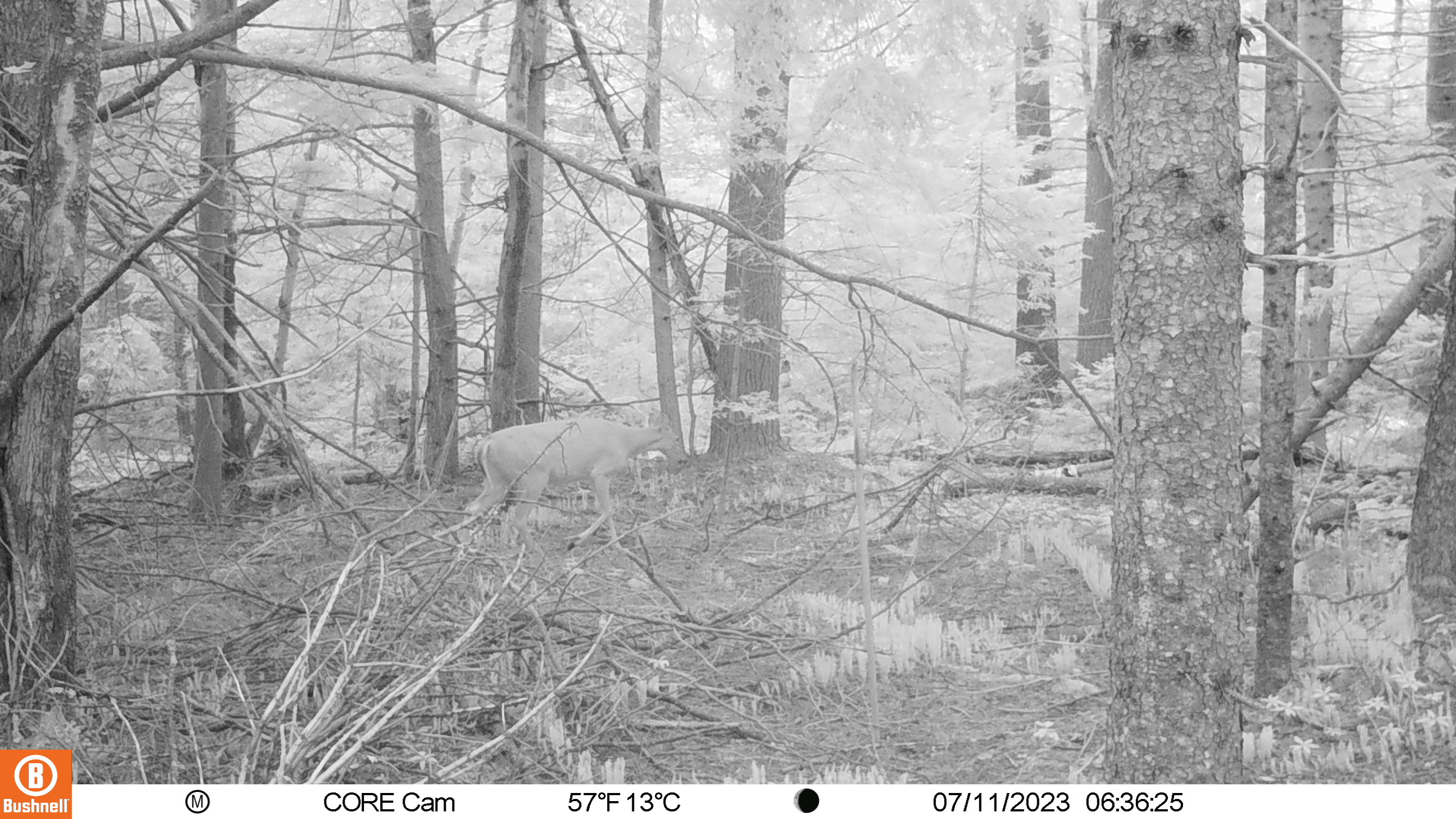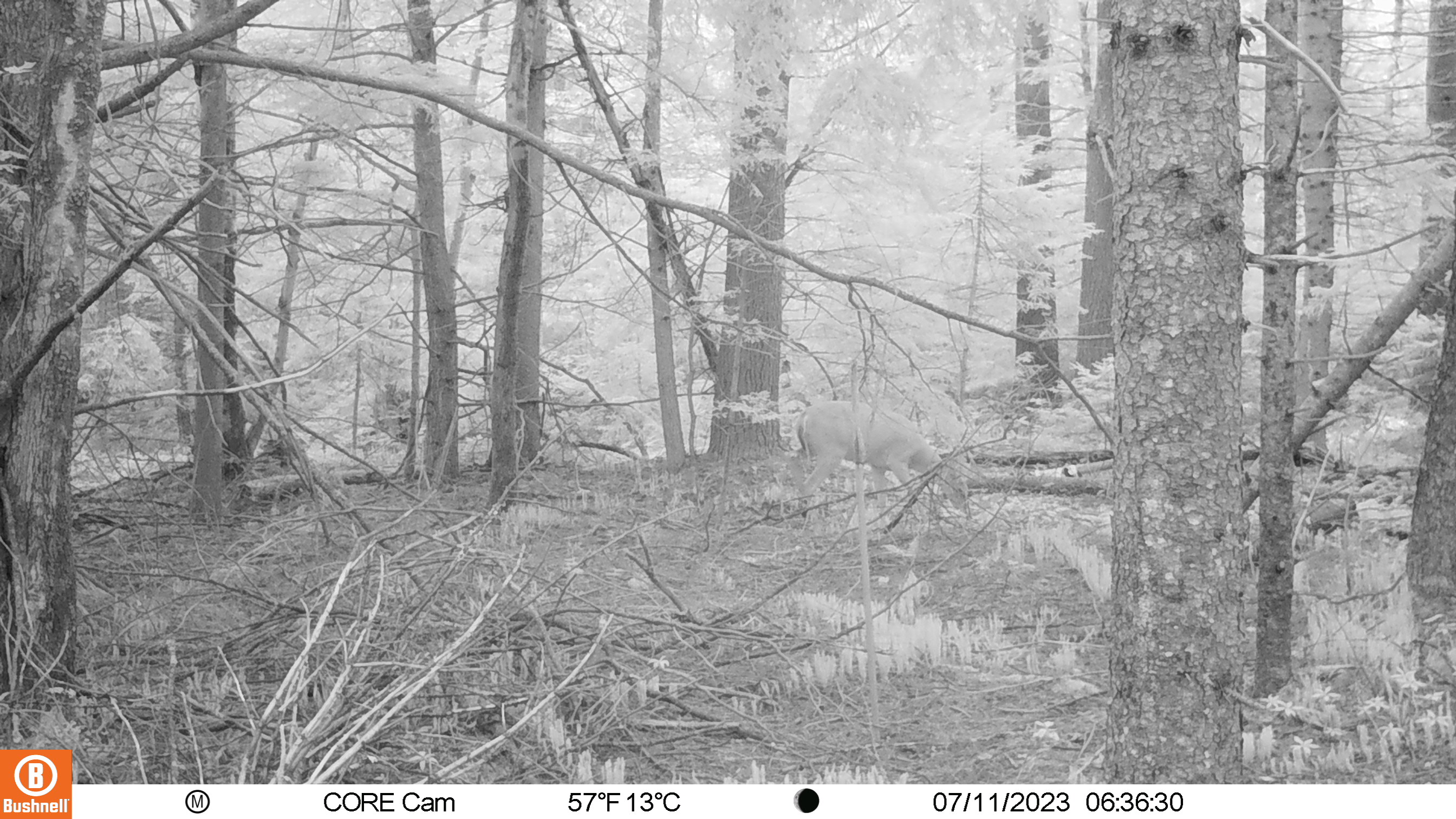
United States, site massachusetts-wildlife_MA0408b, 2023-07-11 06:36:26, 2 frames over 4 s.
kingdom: Animalia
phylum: Chordata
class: Mammalia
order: Artiodactyla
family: Cervidae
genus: Odocoileus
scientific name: Odocoileus virginianus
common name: white-tailed deer